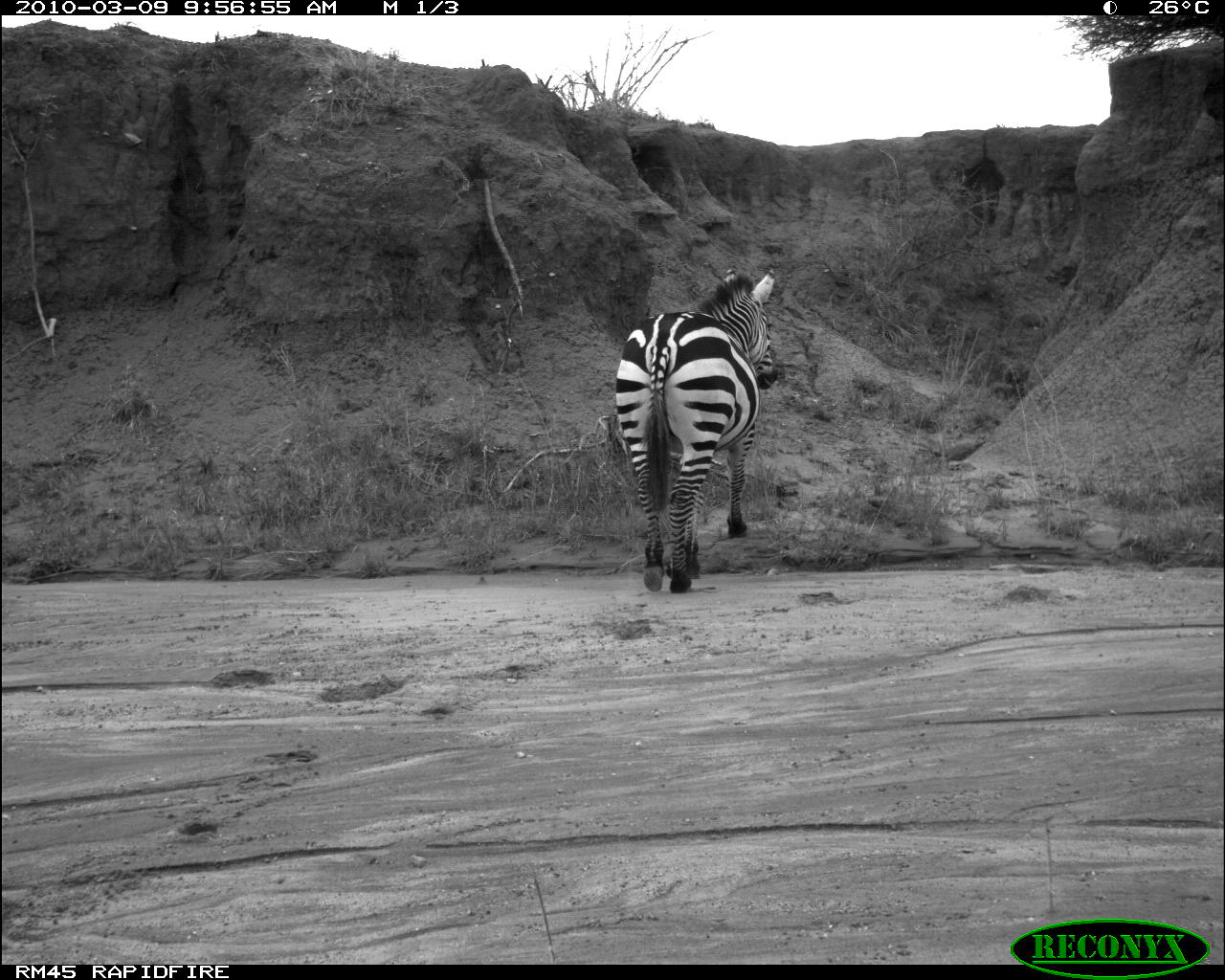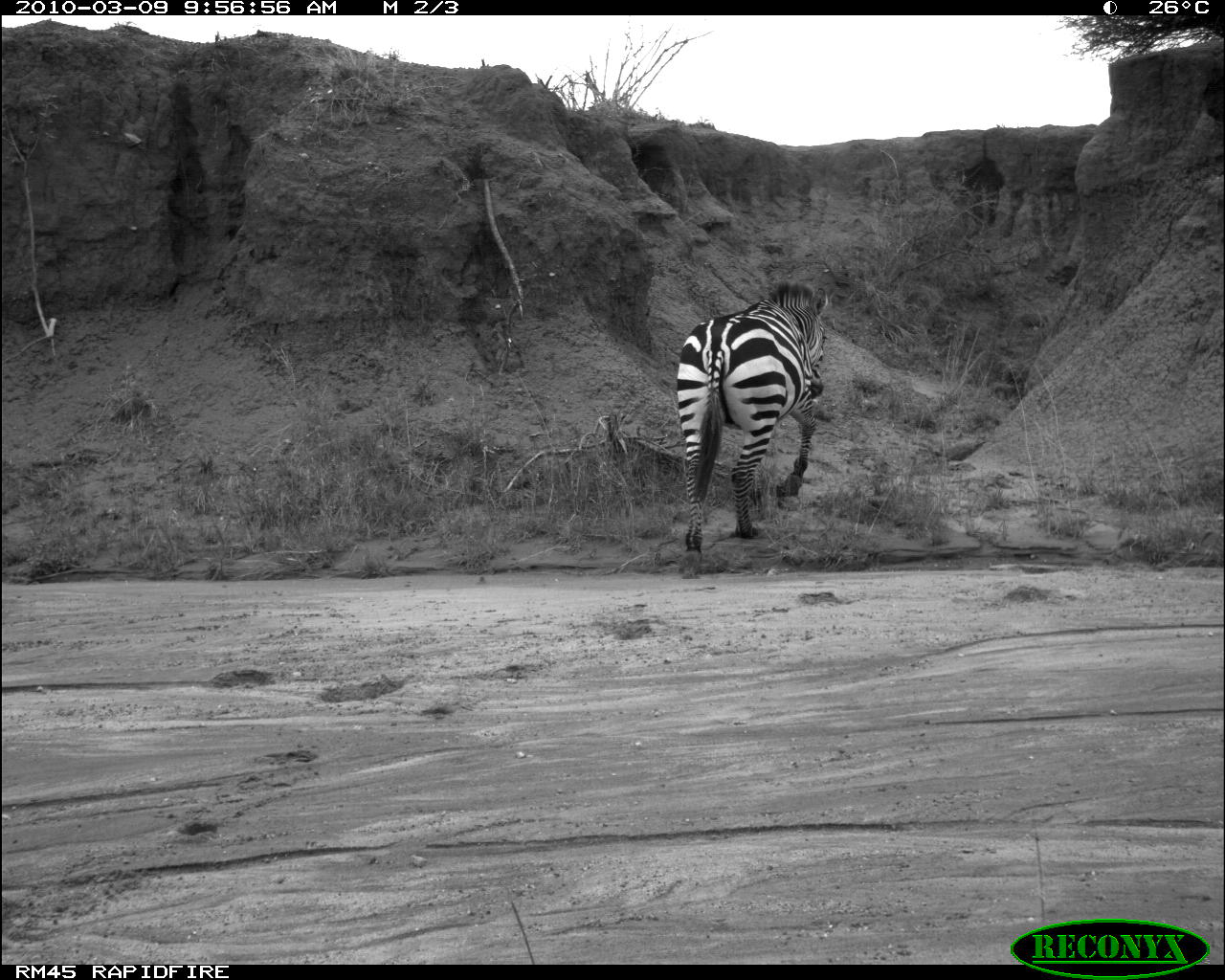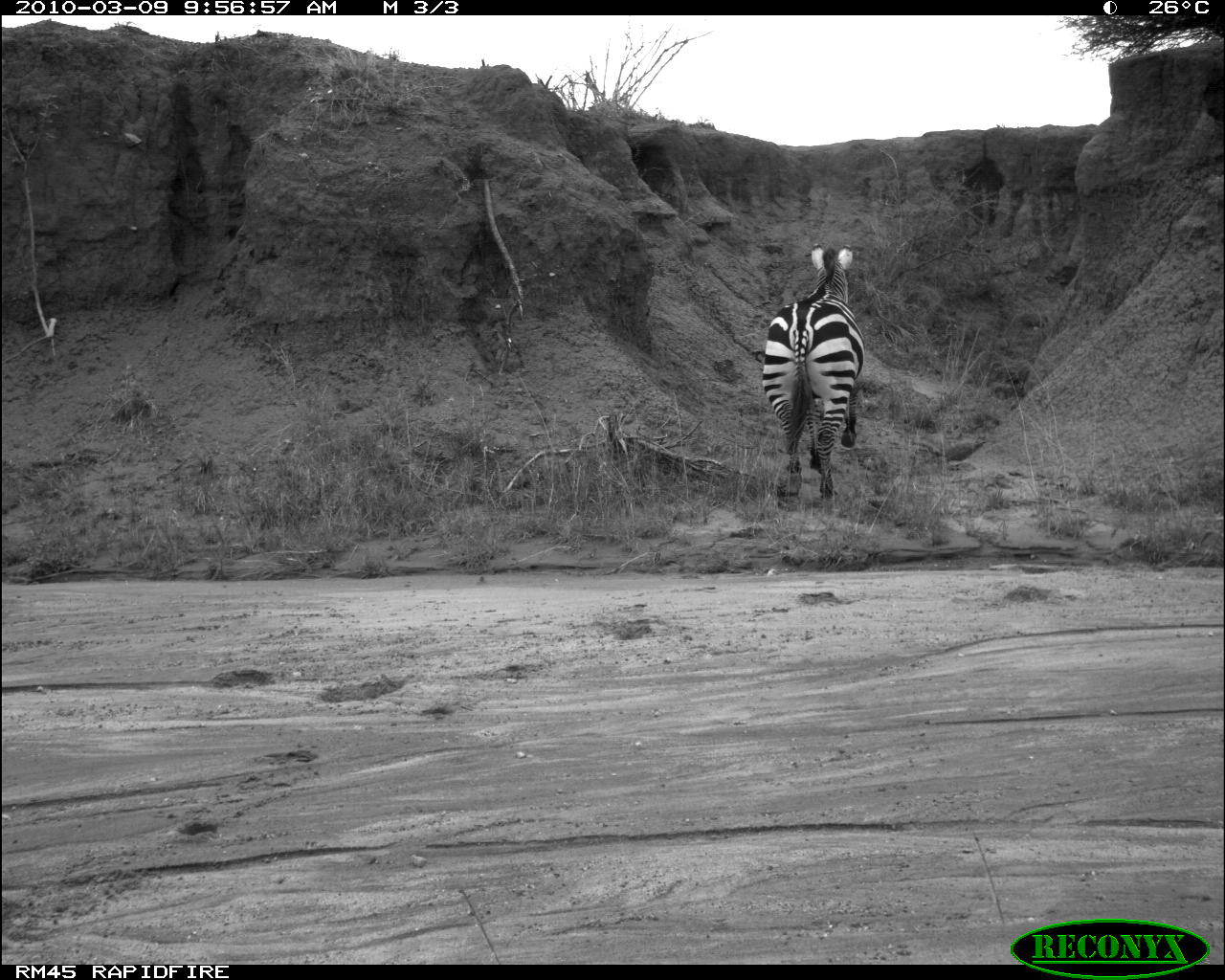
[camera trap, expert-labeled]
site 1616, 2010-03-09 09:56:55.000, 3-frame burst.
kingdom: Animalia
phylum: Chordata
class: Mammalia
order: Perissodactyla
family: Equidae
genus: Equus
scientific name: Equus quagga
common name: plains zebra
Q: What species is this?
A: Equus quagga (plains zebra).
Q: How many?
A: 1.